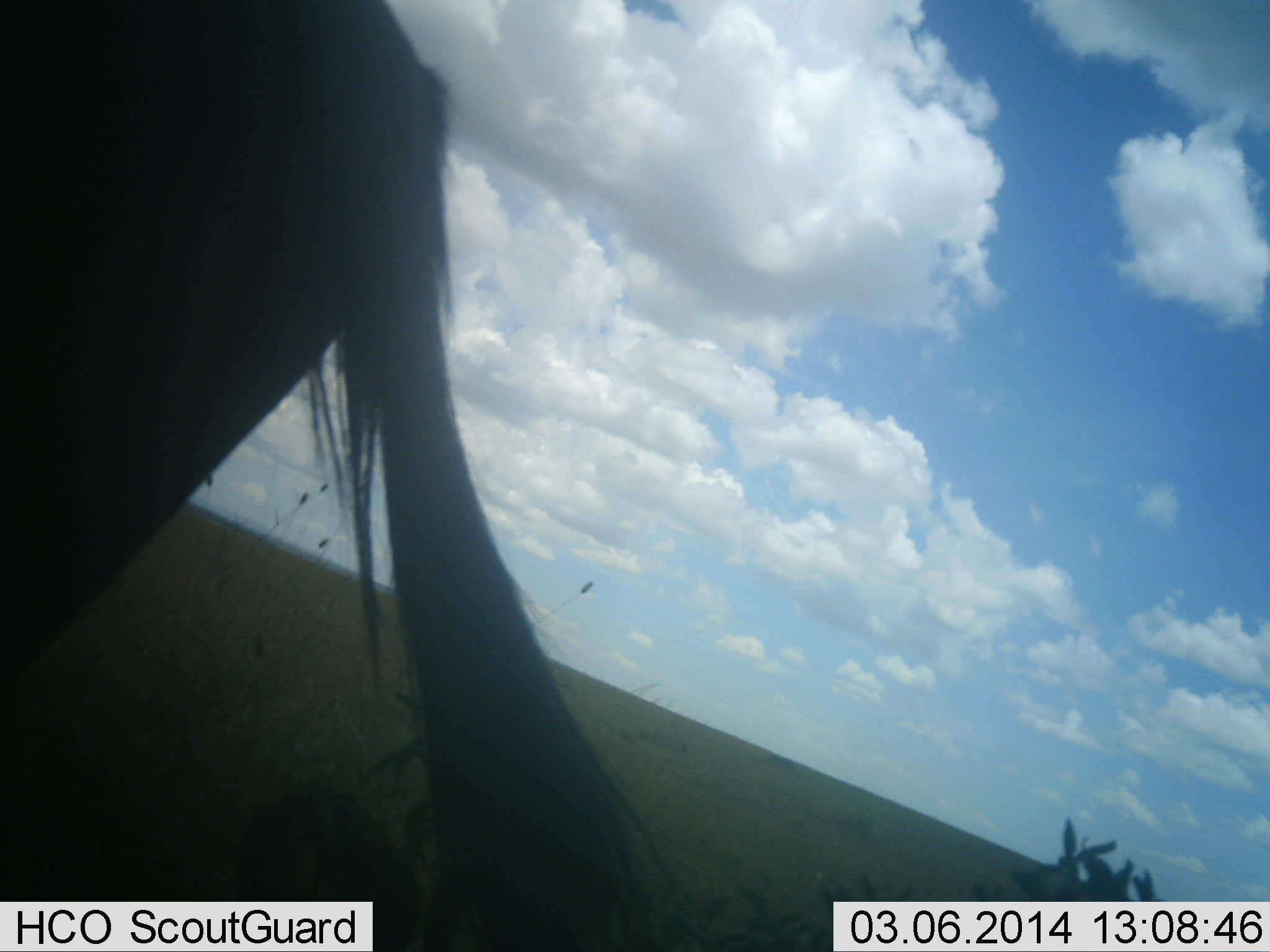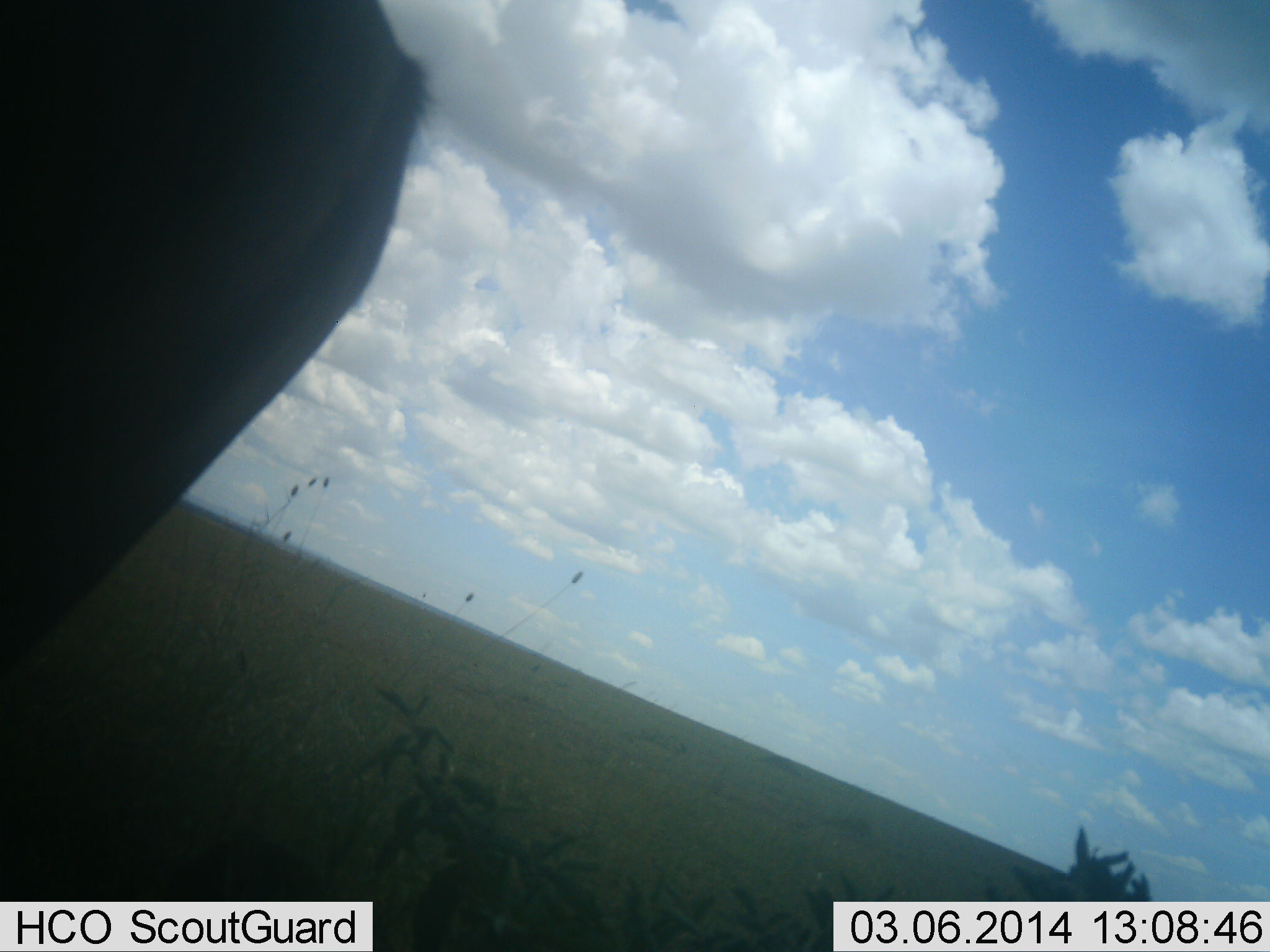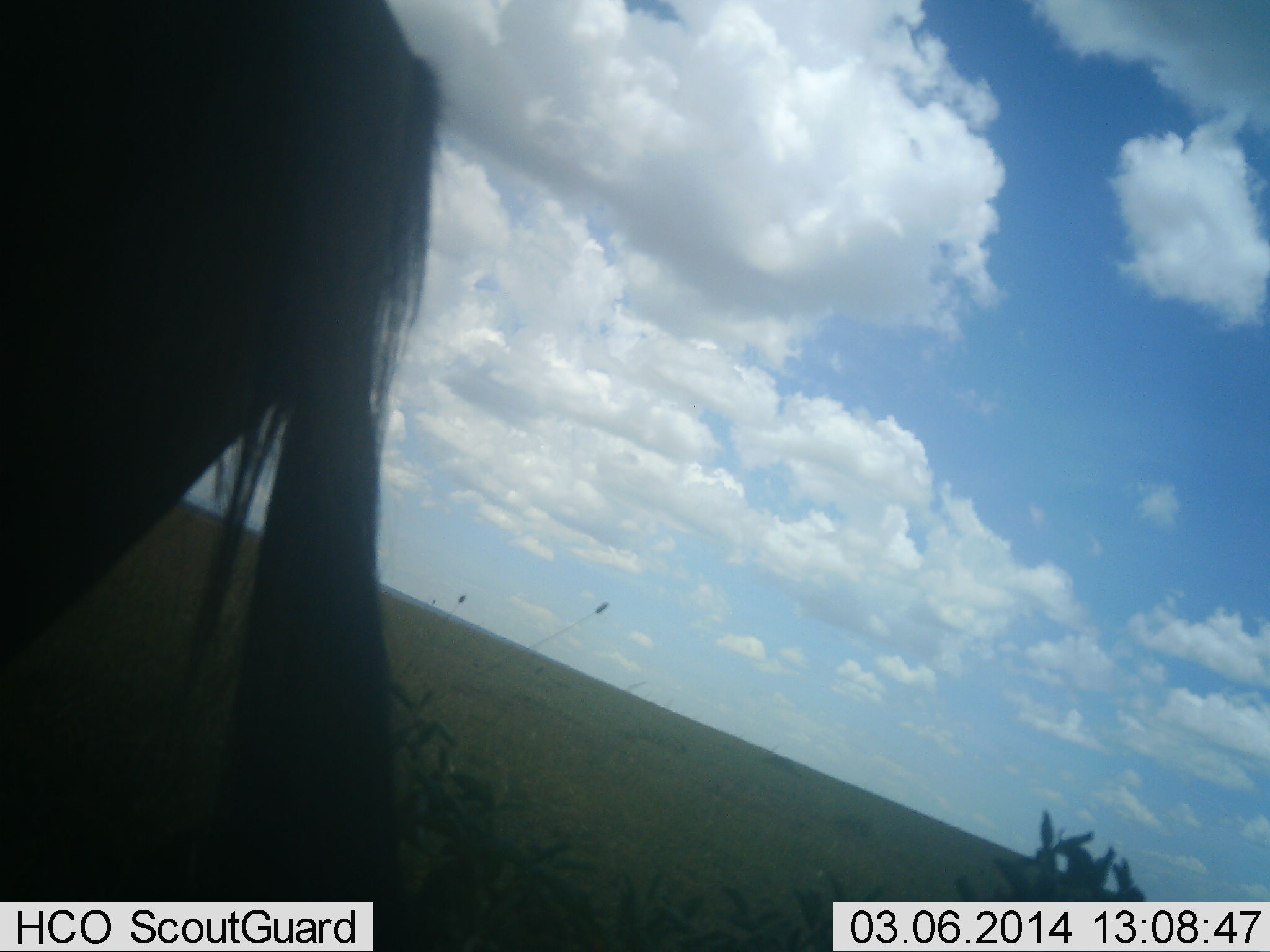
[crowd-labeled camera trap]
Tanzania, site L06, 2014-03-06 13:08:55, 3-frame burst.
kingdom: Animalia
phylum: Chordata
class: Mammalia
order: Artiodactyla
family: Bovidae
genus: Connochaetes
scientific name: Connochaetes taurinus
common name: blue wildebeest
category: wildebeest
Wildebeest (blue wildebeest) (Connochaetes taurinus), count 1. Behavior (volunteer vote fractions): standing 90%, resting 0%, moving 0%, interacting 0%. Young present (vote fraction): 0%. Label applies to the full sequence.